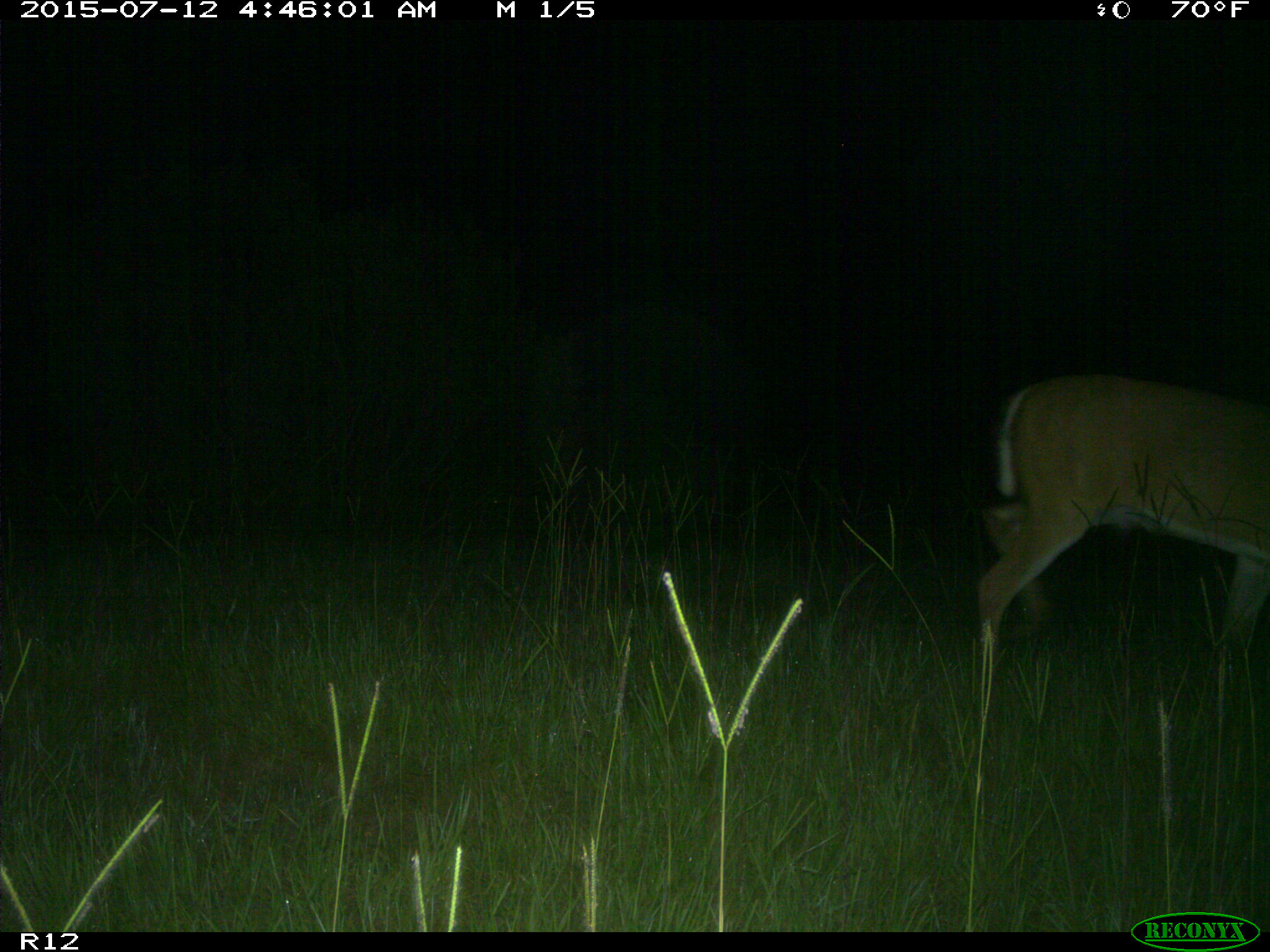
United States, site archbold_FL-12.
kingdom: Animalia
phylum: Chordata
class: Mammalia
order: Artiodactyla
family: Cervidae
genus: Odocoileus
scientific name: Odocoileus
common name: deer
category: unidentified deer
Unidentified deer (deer) (Odocoileus).